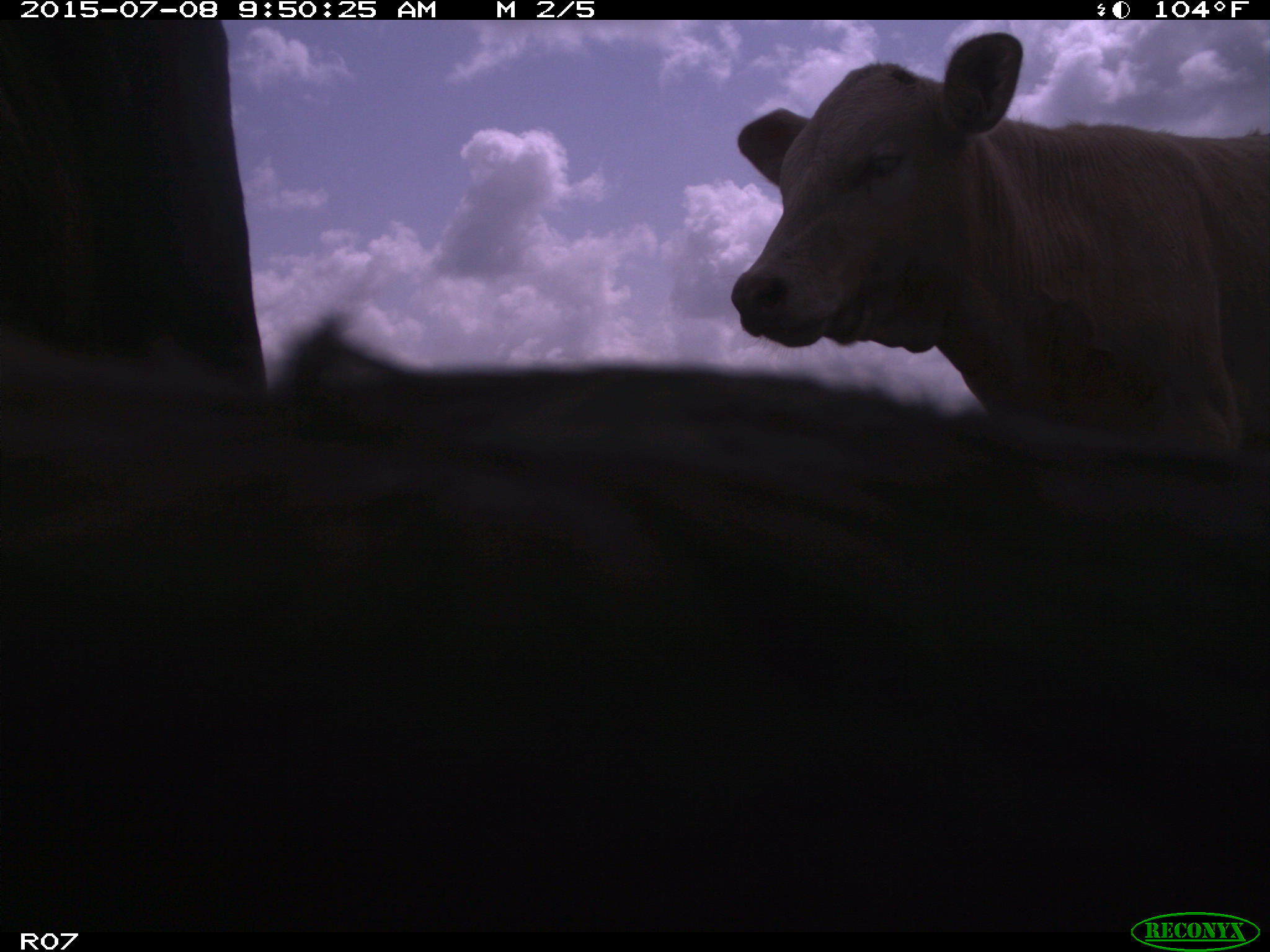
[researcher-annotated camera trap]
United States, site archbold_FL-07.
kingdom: Animalia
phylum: Chordata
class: Mammalia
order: Artiodactyla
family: Bovidae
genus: Bos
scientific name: Bos taurus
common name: domestic cow